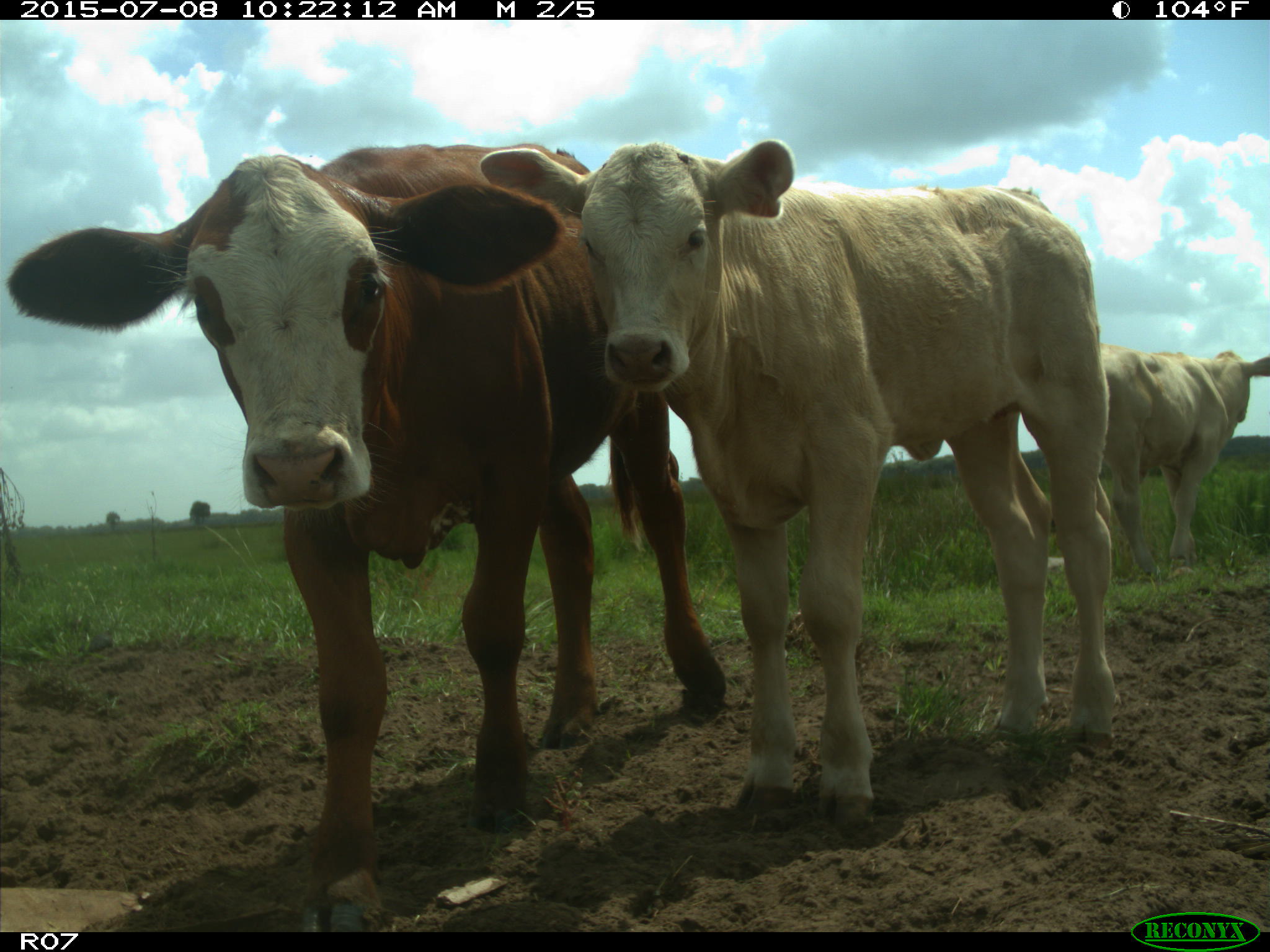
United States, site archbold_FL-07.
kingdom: Animalia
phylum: Chordata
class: Mammalia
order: Artiodactyla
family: Bovidae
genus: Bos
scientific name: Bos taurus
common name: domestic cow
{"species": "Bos taurus (domestic cow)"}